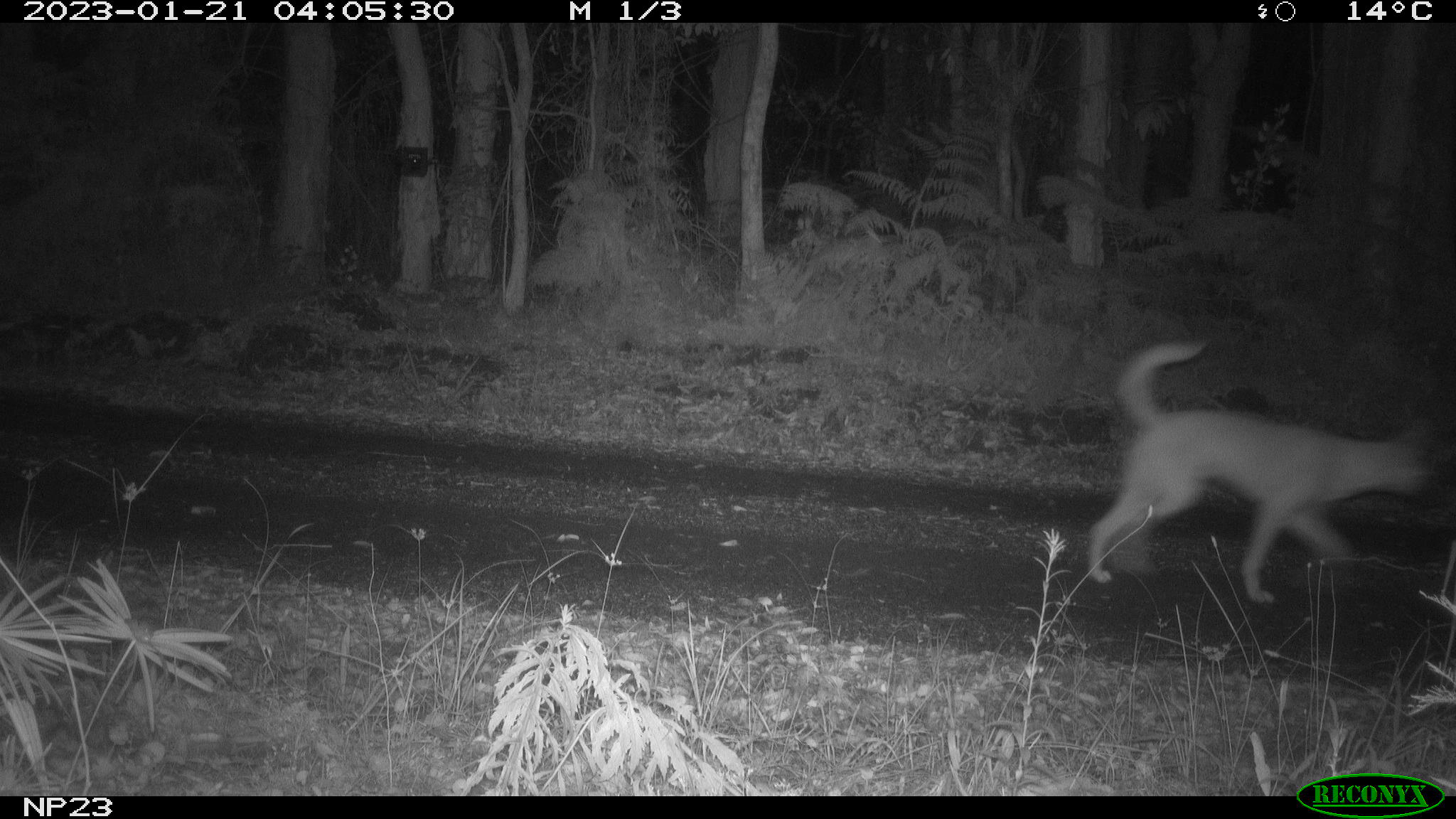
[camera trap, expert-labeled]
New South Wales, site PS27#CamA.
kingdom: Animalia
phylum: Chordata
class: Mammalia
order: Carnivora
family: Canidae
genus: Canis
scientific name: Canis familiaris dingo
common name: dingo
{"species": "dingo (Canis familiaris dingo)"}